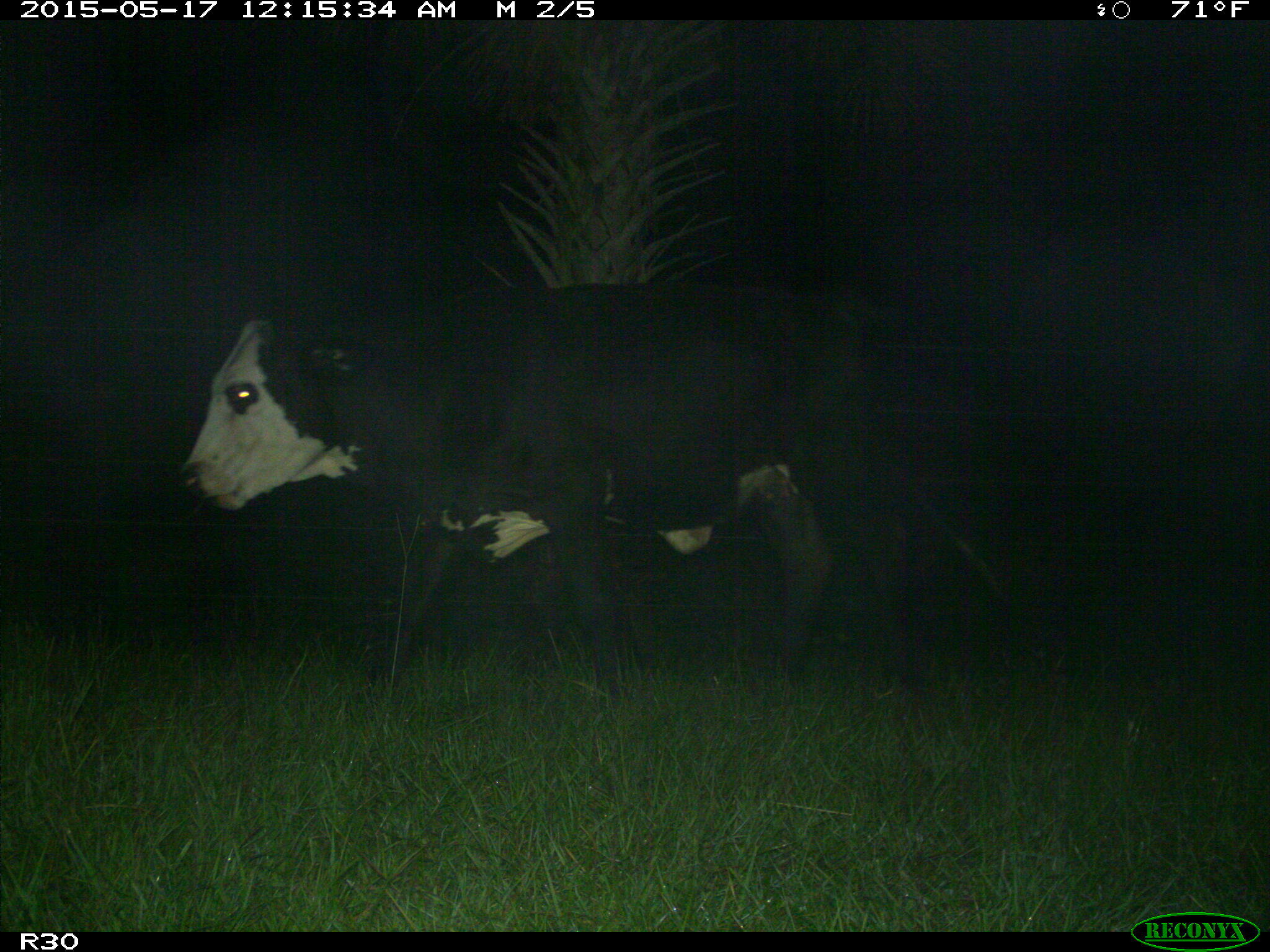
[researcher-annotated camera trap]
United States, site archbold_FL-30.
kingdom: Animalia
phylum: Chordata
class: Mammalia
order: Artiodactyla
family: Bovidae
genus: Bos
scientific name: Bos taurus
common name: domestic cow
Bos taurus (domestic cow).